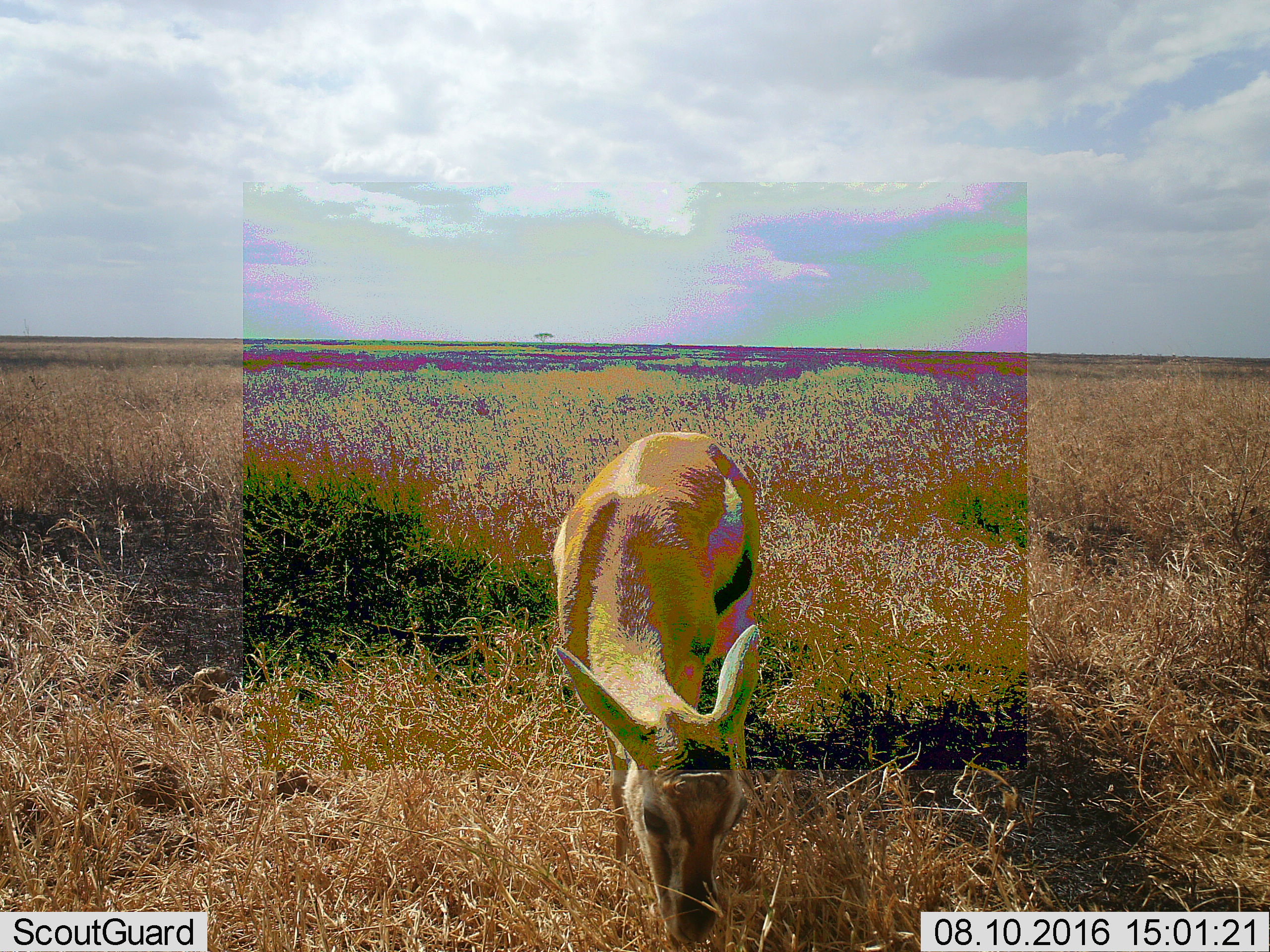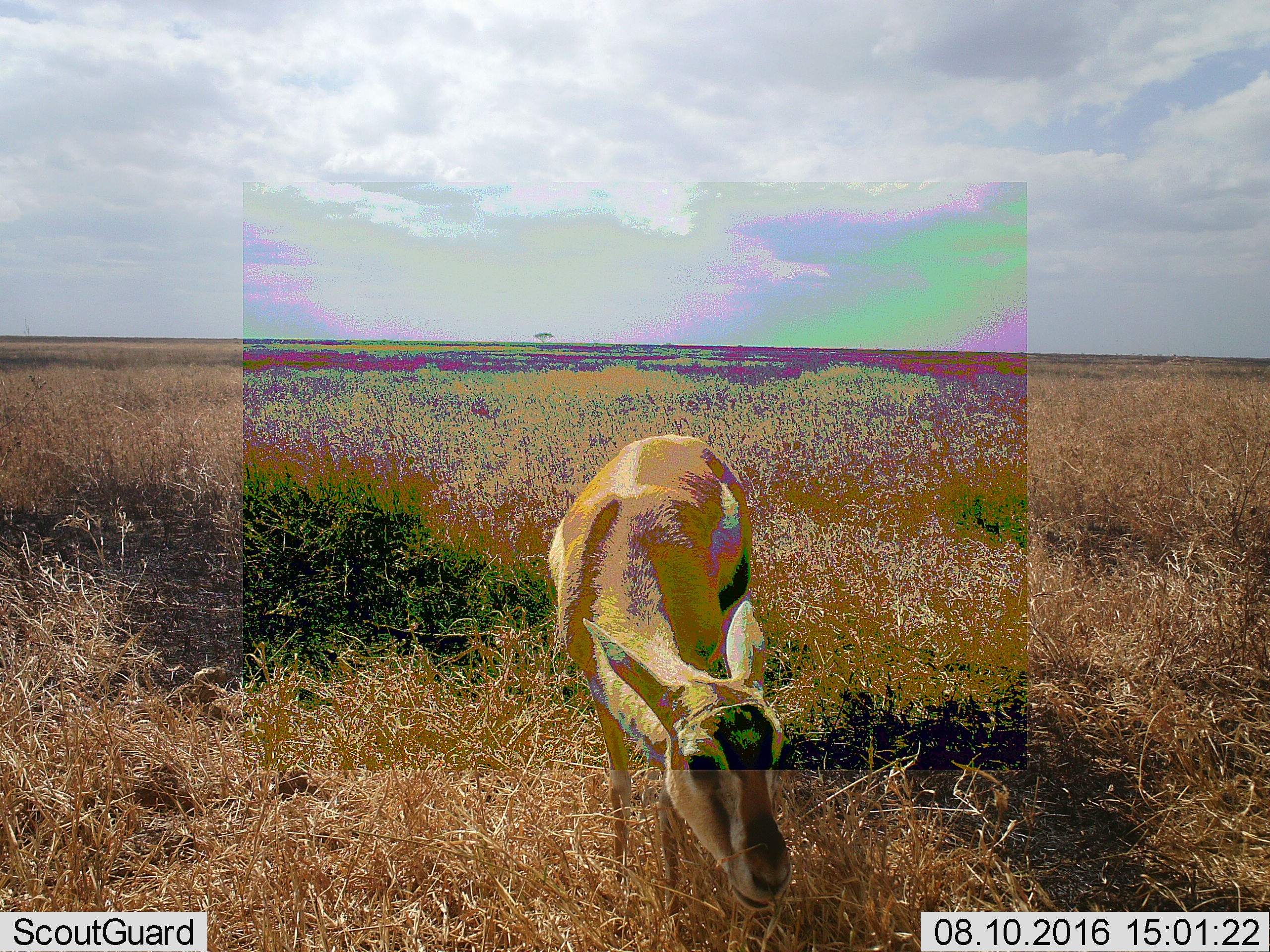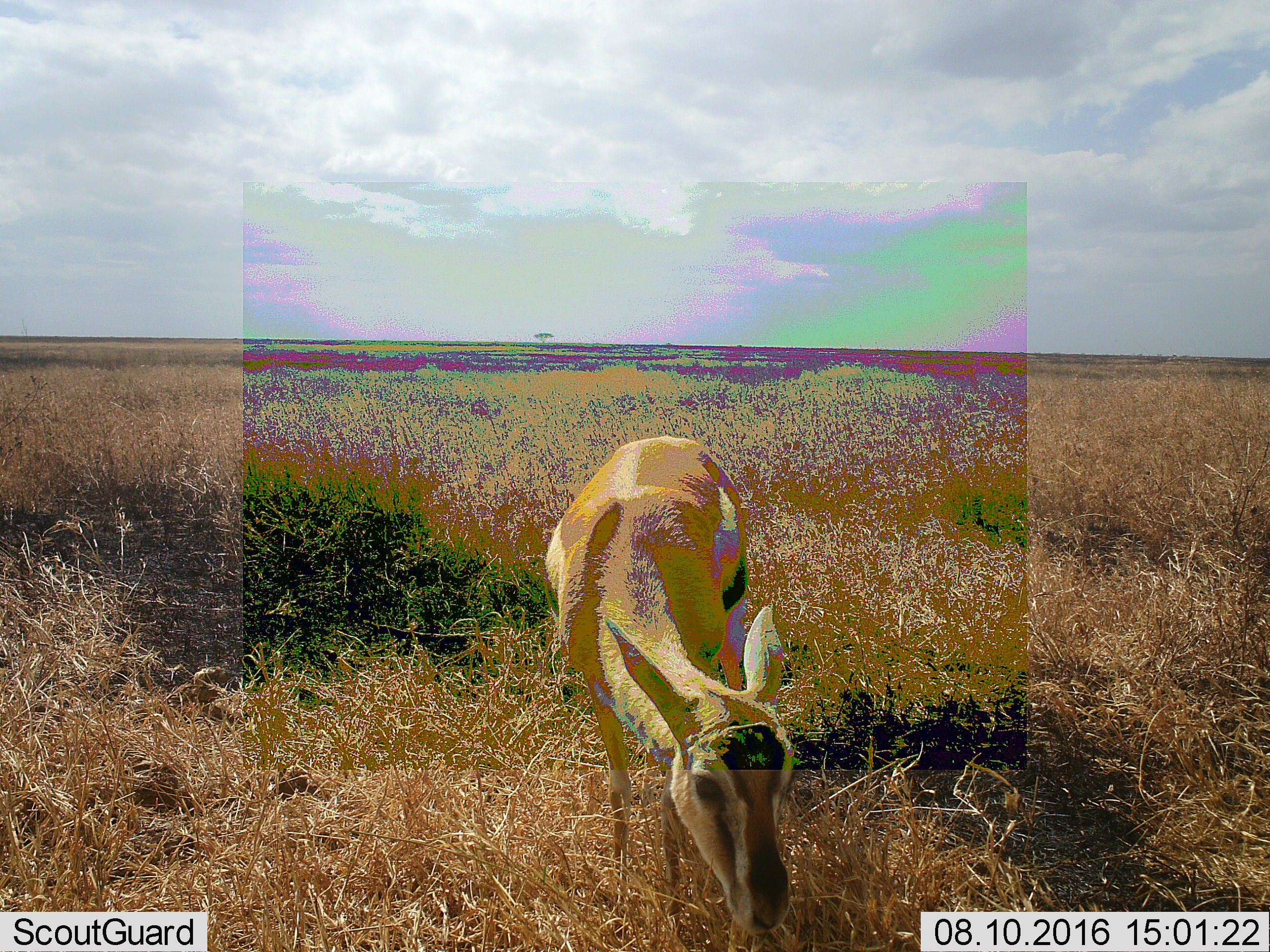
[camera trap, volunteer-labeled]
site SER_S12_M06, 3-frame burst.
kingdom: Animalia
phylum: Chordata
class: Mammalia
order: Artiodactyla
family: Bovidae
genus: Eudorcas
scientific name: Eudorcas thomsonii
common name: thomson's gazelle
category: gazellethomsons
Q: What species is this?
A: Gazellethomsons (thomson's gazelle) (Eudorcas thomsonii).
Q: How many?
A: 1.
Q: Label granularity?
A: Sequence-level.